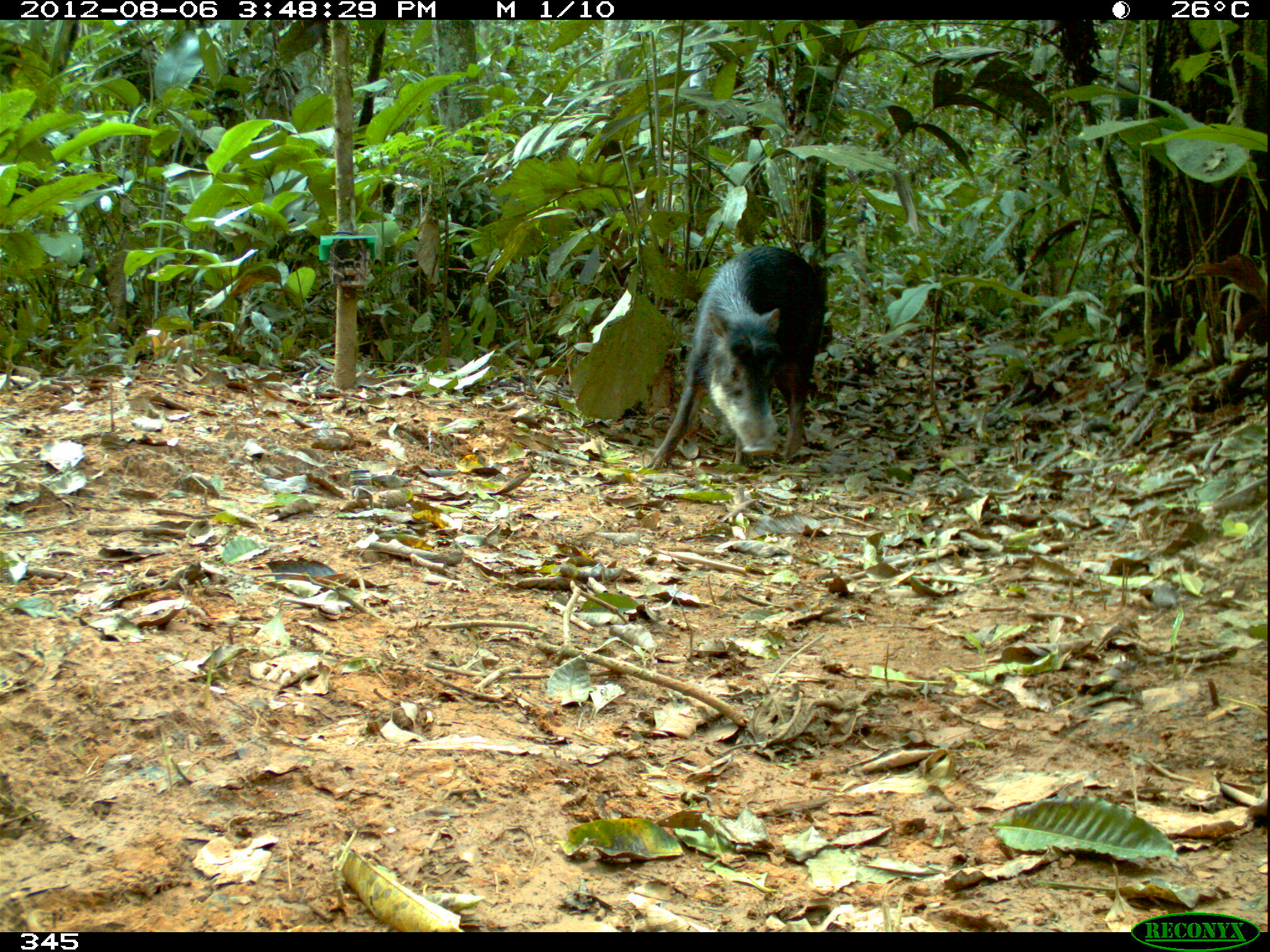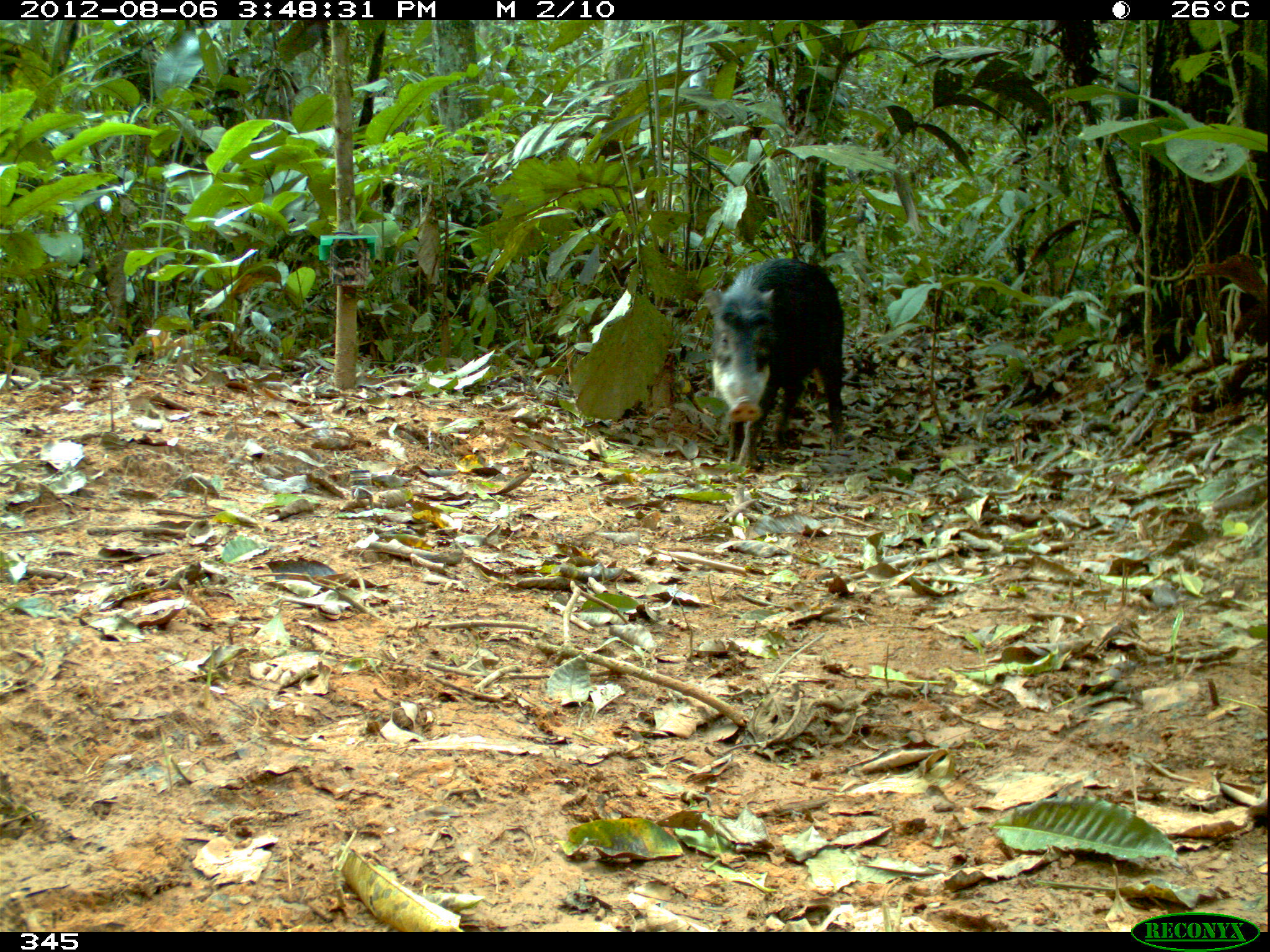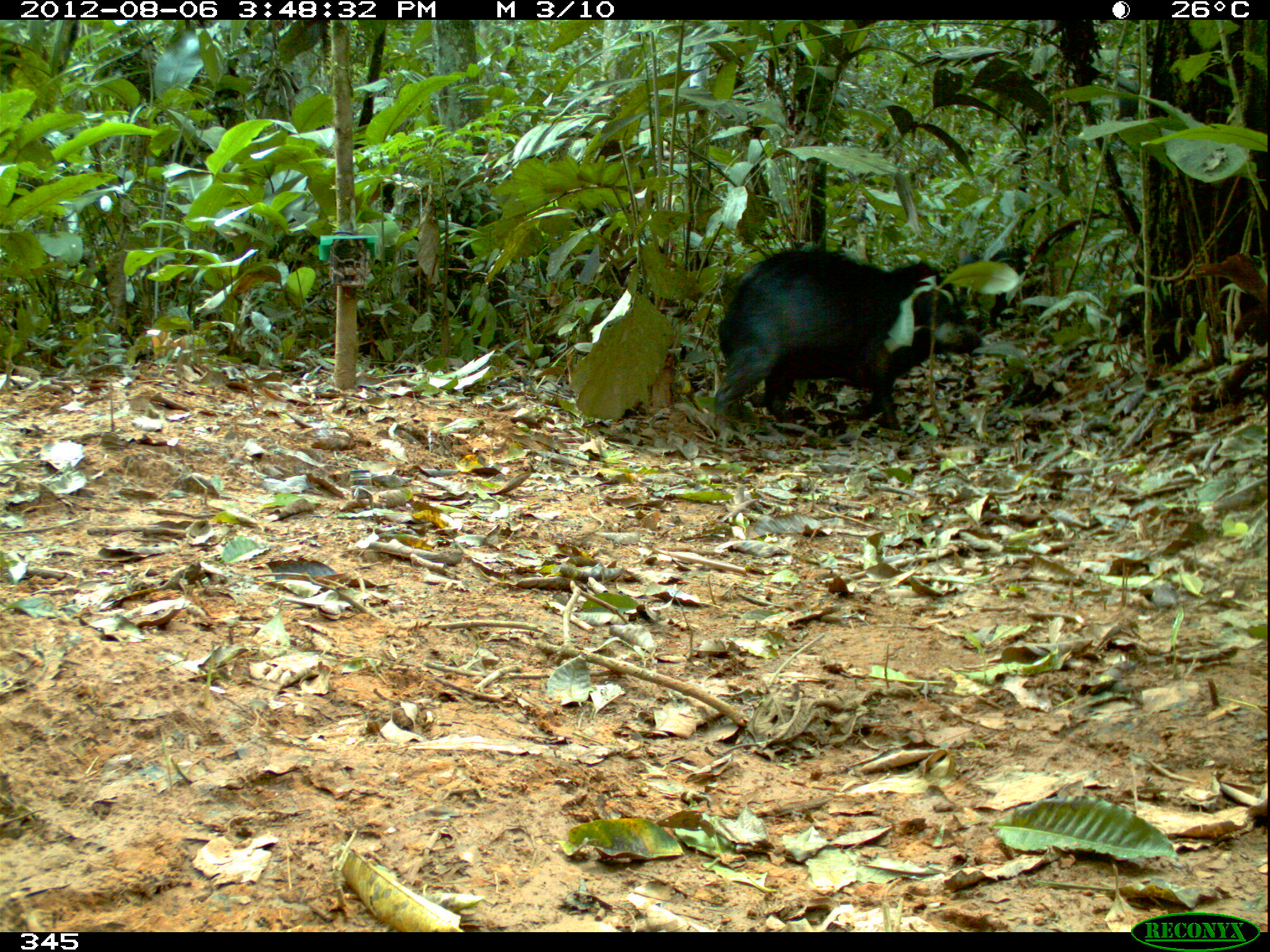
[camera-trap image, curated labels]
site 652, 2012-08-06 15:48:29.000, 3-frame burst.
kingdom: Animalia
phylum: Chordata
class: Mammalia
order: Artiodactyla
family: Tayassuidae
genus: Tayassu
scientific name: Tayassu pecari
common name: white-lipped peccary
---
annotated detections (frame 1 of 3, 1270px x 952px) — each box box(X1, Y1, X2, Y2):
tayassu pecari: box(647, 242, 833, 472)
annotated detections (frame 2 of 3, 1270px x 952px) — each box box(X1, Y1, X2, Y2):
tayassu pecari: box(709, 257, 846, 472)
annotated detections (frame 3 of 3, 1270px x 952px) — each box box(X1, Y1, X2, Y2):
tayassu pecari: box(712, 244, 993, 432)